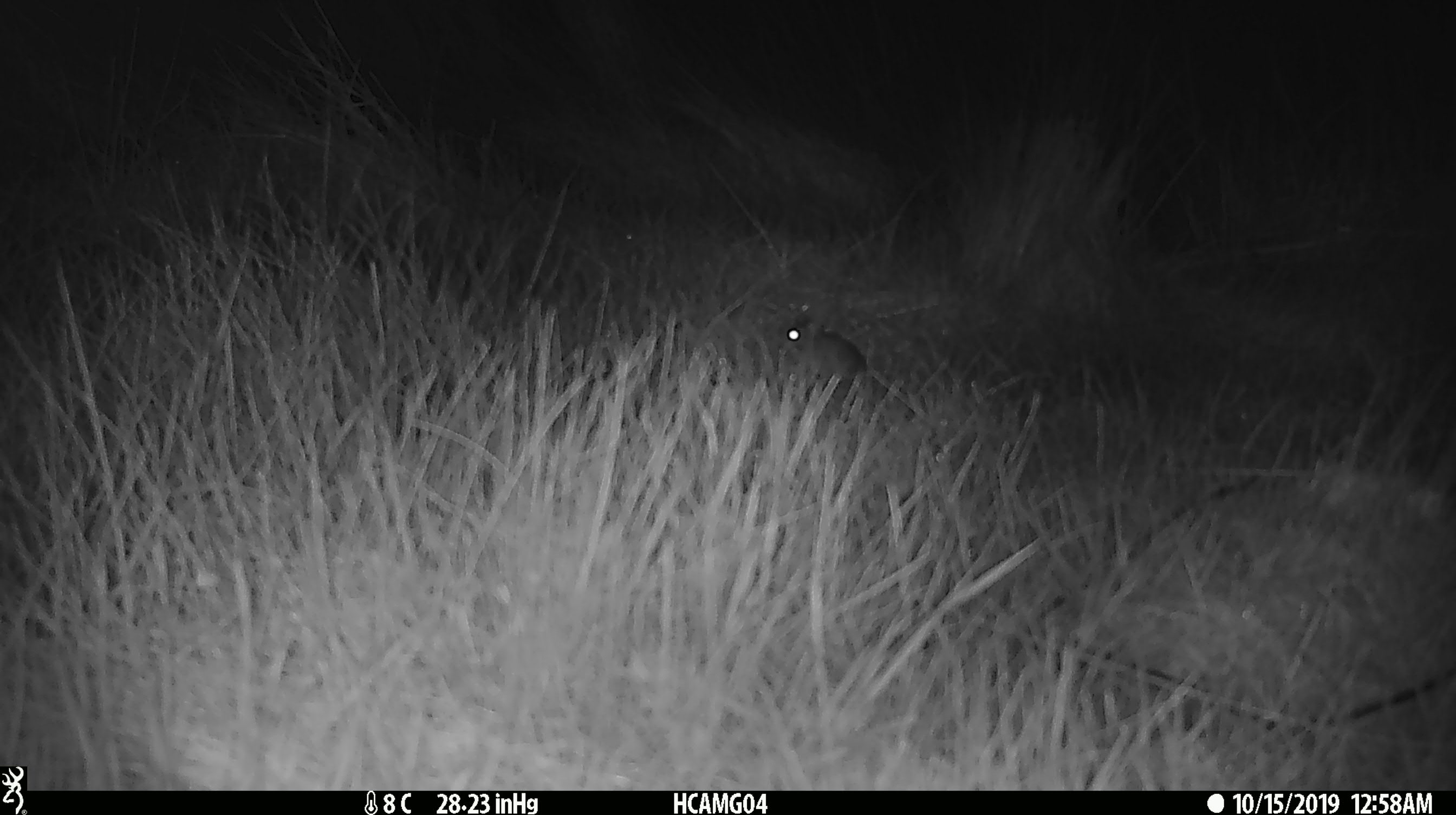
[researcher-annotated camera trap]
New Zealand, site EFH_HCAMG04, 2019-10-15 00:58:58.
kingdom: Animalia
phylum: Chordata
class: Mammalia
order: Rodentia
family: Muridae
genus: Mus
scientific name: Mus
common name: mouse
Mouse (Mus).